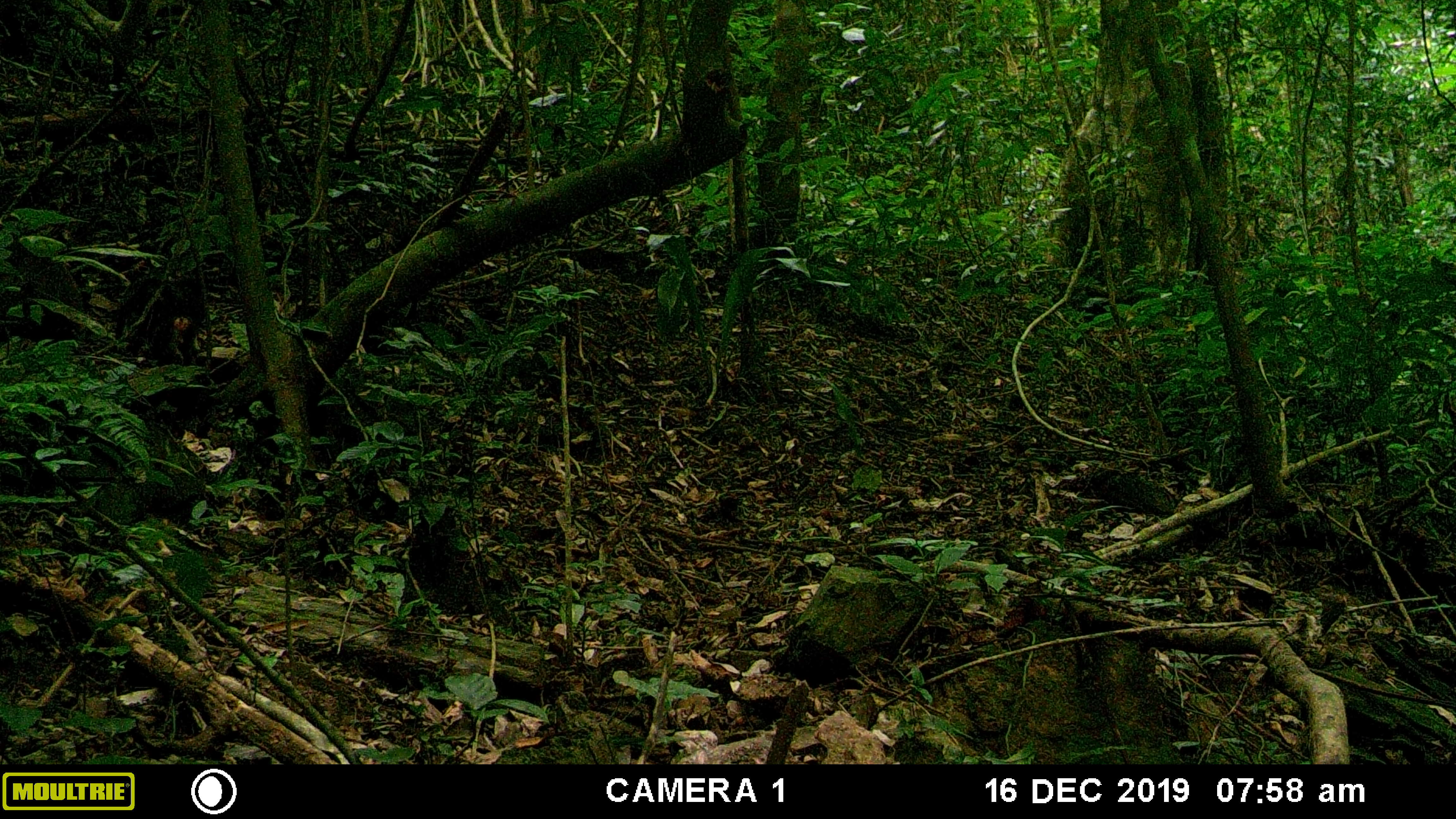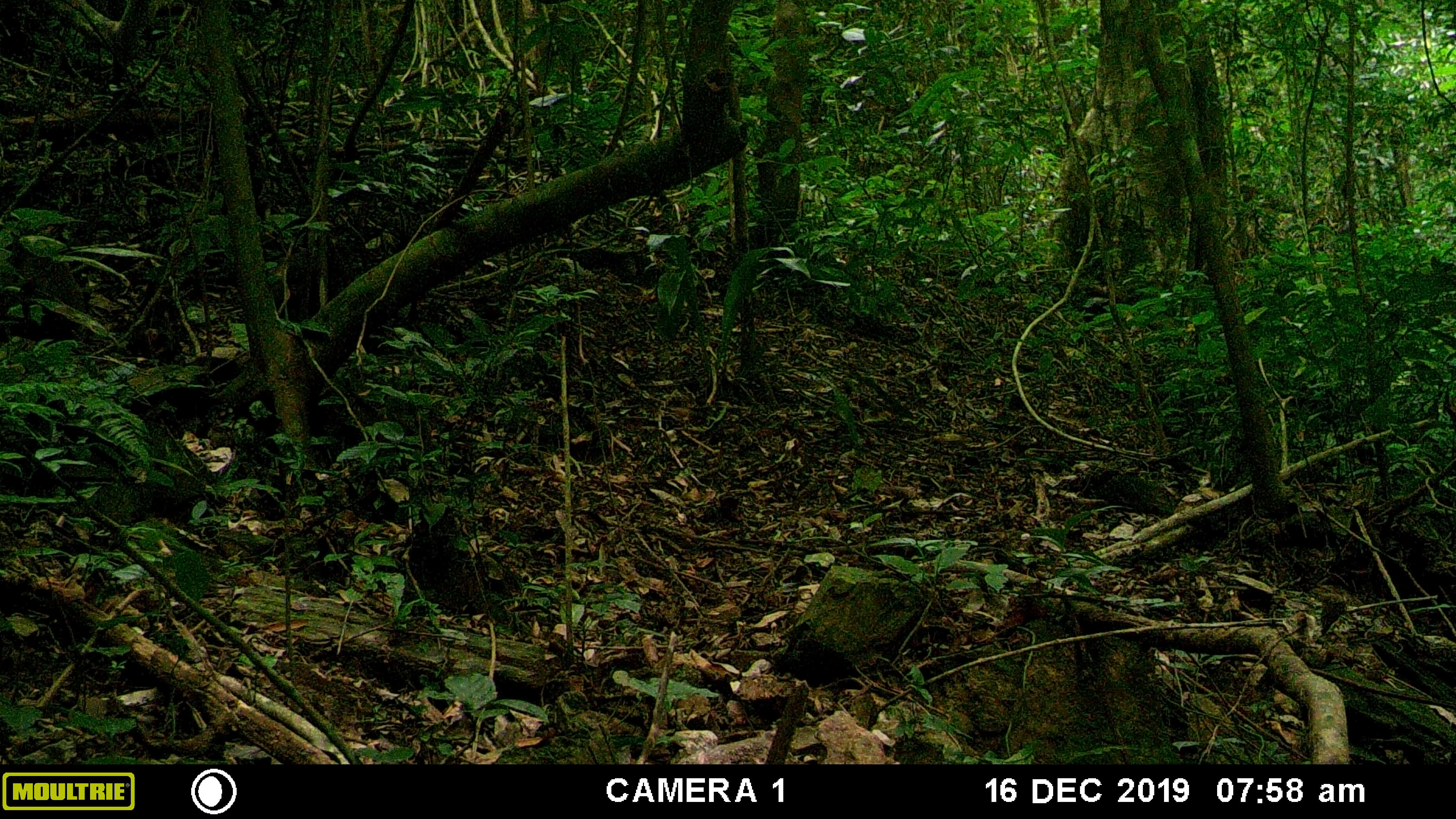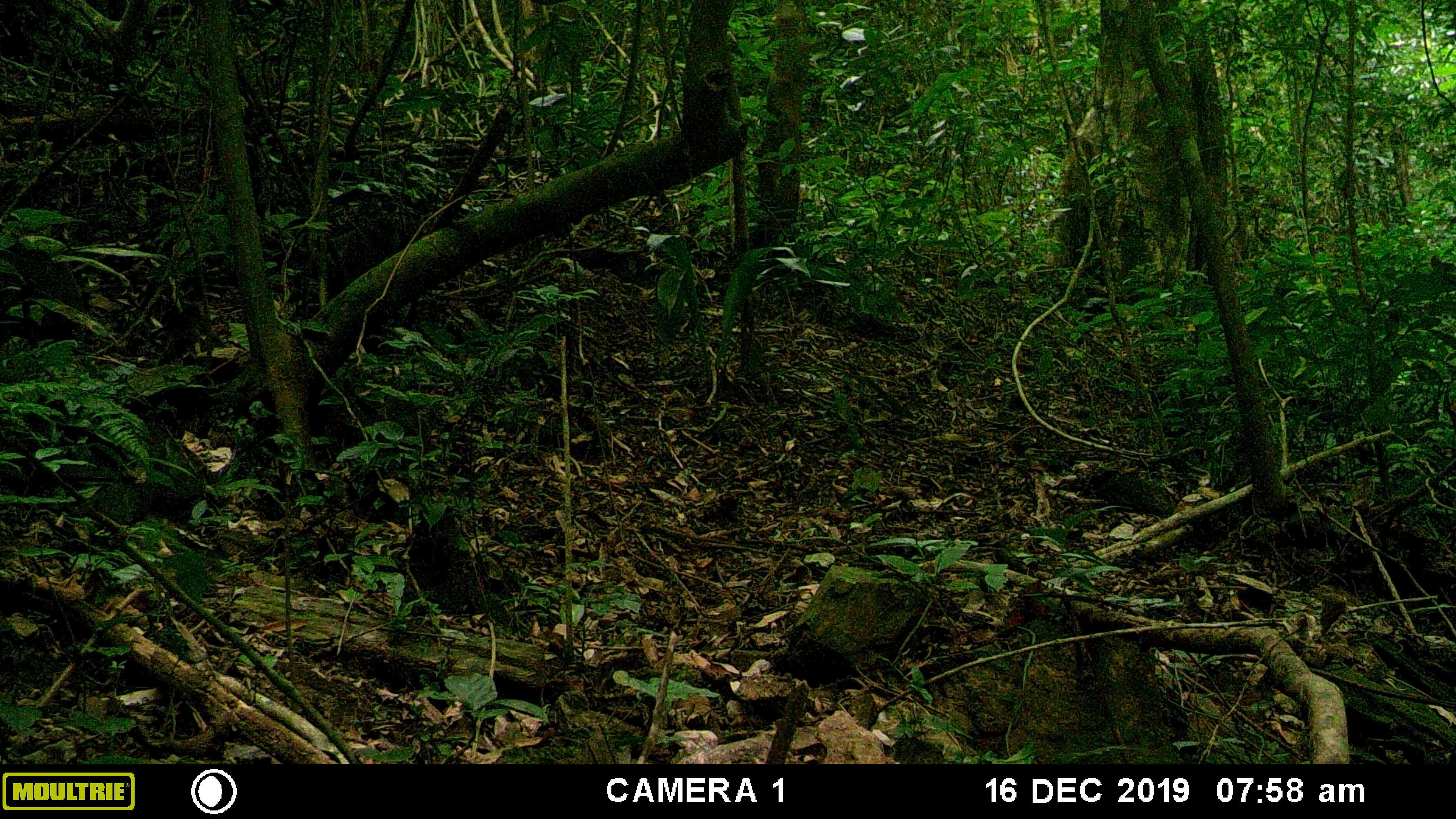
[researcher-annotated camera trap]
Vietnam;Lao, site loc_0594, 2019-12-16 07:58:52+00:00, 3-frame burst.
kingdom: Animalia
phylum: Chordata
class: Mammalia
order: Primates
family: Cercopithecidae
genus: Macaca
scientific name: Macaca arctoides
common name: stump-tailed macaque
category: stump tailed macaque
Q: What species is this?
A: Stump tailed macaque (stump-tailed macaque) (Macaca arctoides).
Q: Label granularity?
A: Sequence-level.